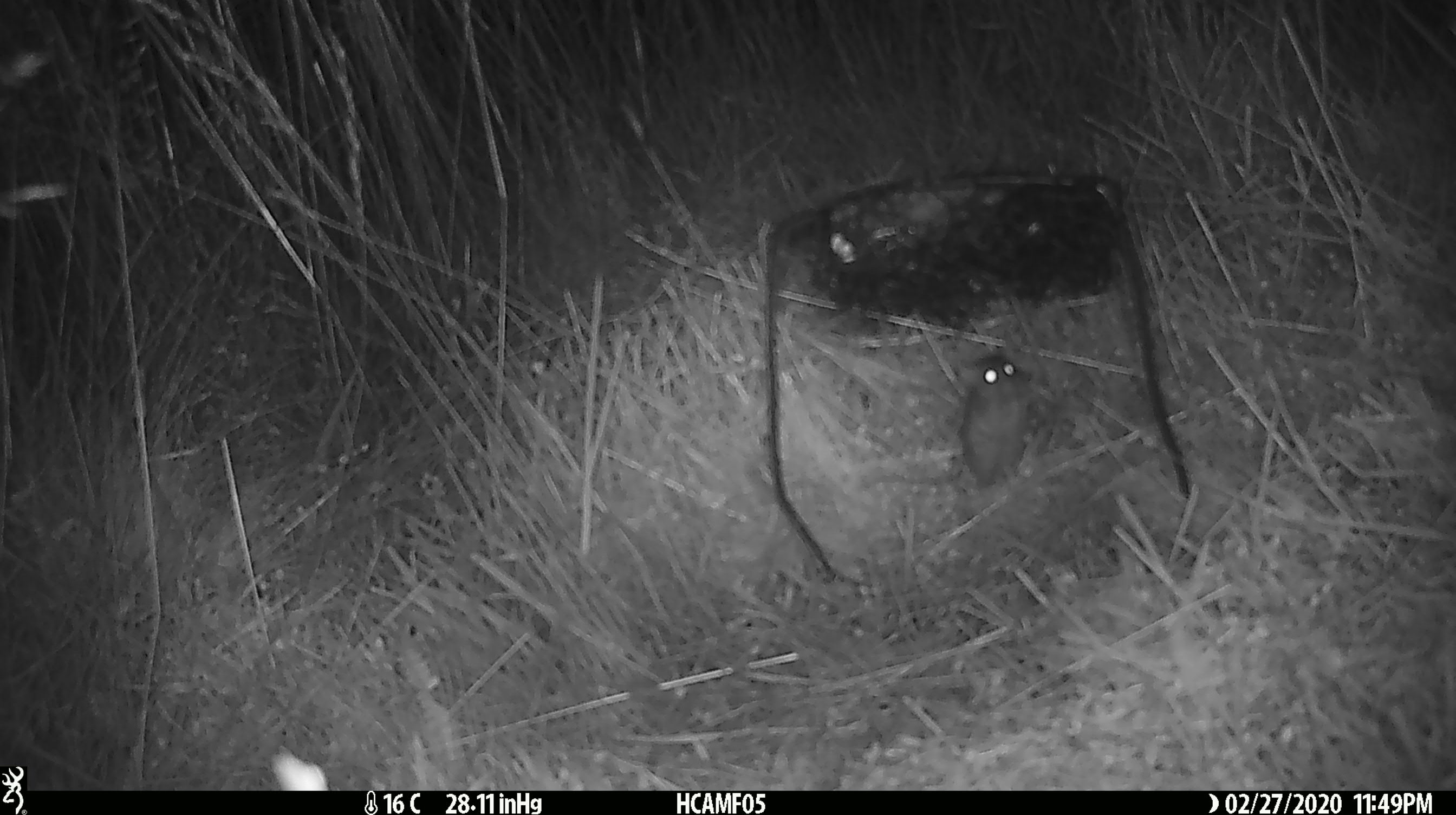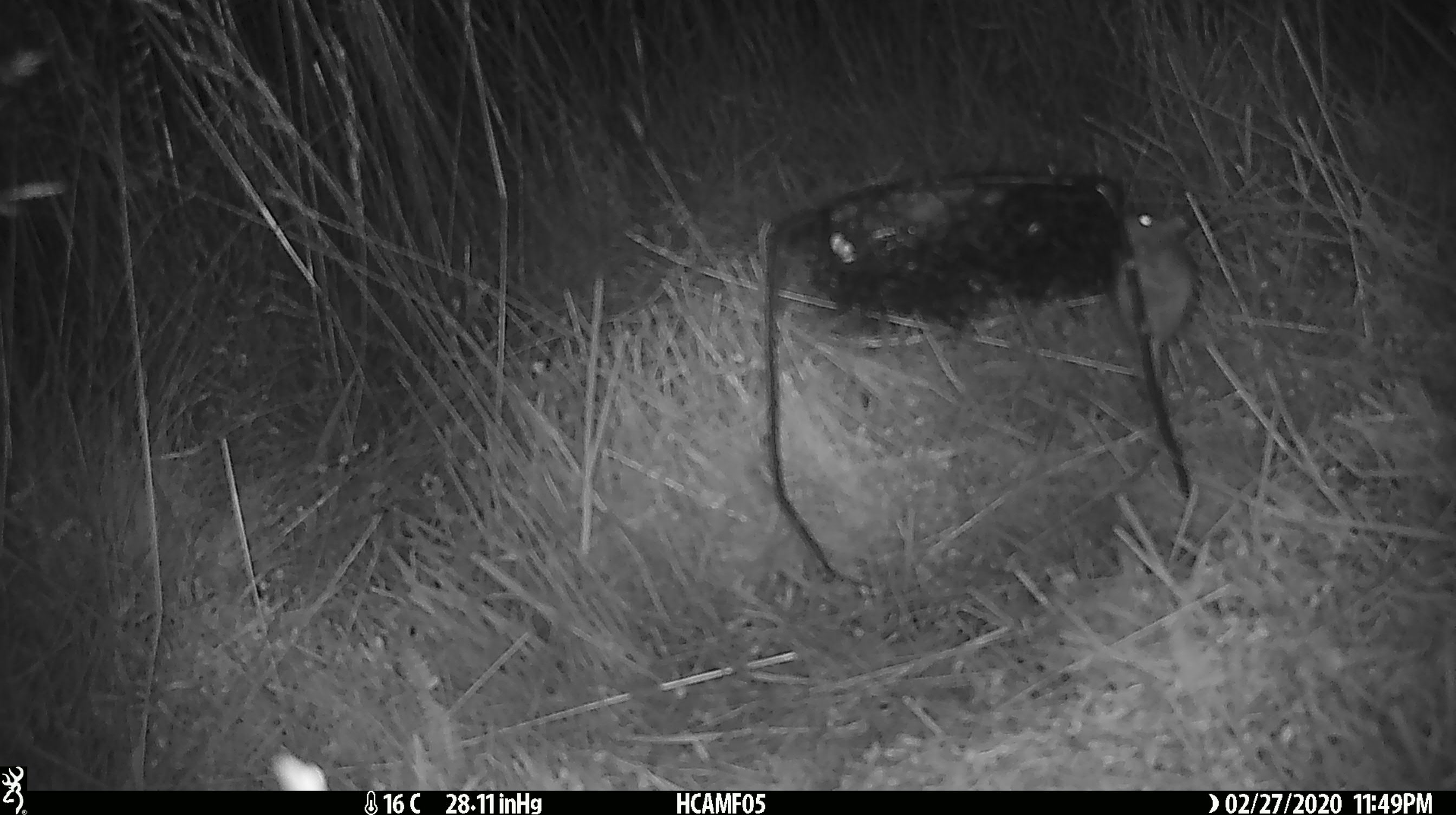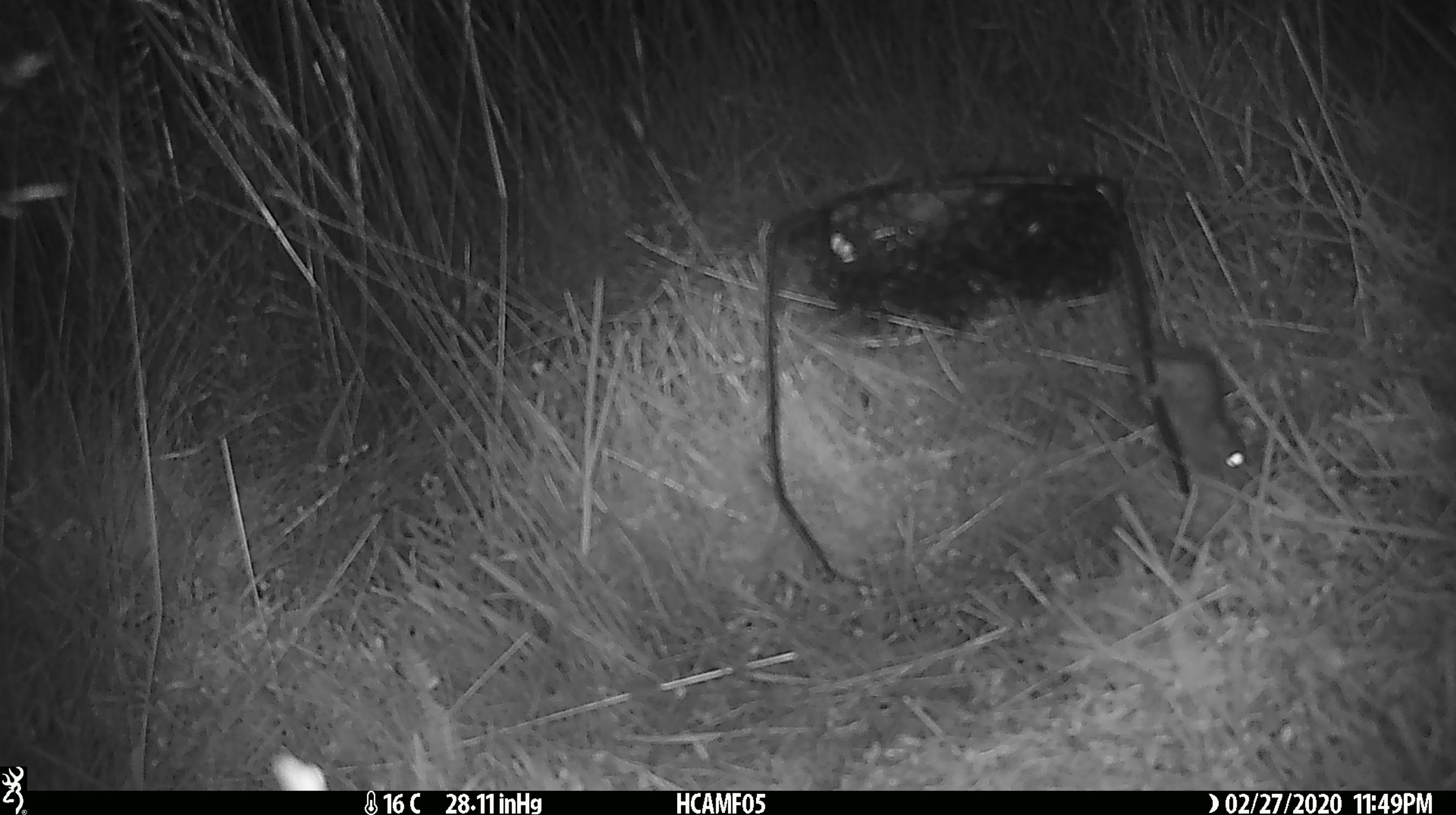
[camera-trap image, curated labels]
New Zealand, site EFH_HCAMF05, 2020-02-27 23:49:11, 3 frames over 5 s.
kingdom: Animalia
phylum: Chordata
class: Mammalia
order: Rodentia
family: Muridae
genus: Mus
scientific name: Mus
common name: mouse